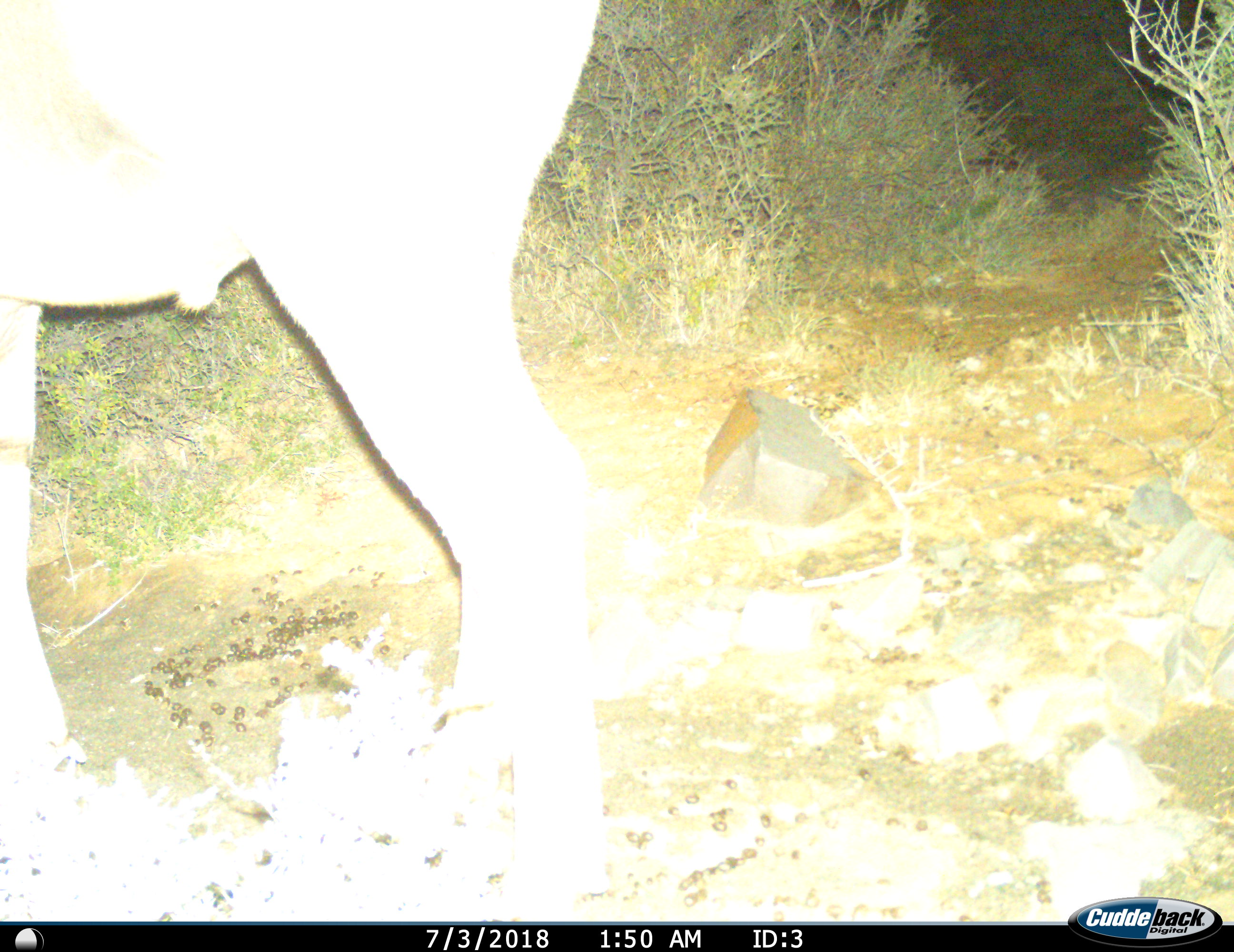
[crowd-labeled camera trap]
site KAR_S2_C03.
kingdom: Animalia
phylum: Chordata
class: Mammalia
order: Artiodactyla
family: Bovidae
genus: Tragelaphus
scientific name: Tragelaphus oryx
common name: eland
Eland (Tragelaphus oryx), count 1. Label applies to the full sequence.